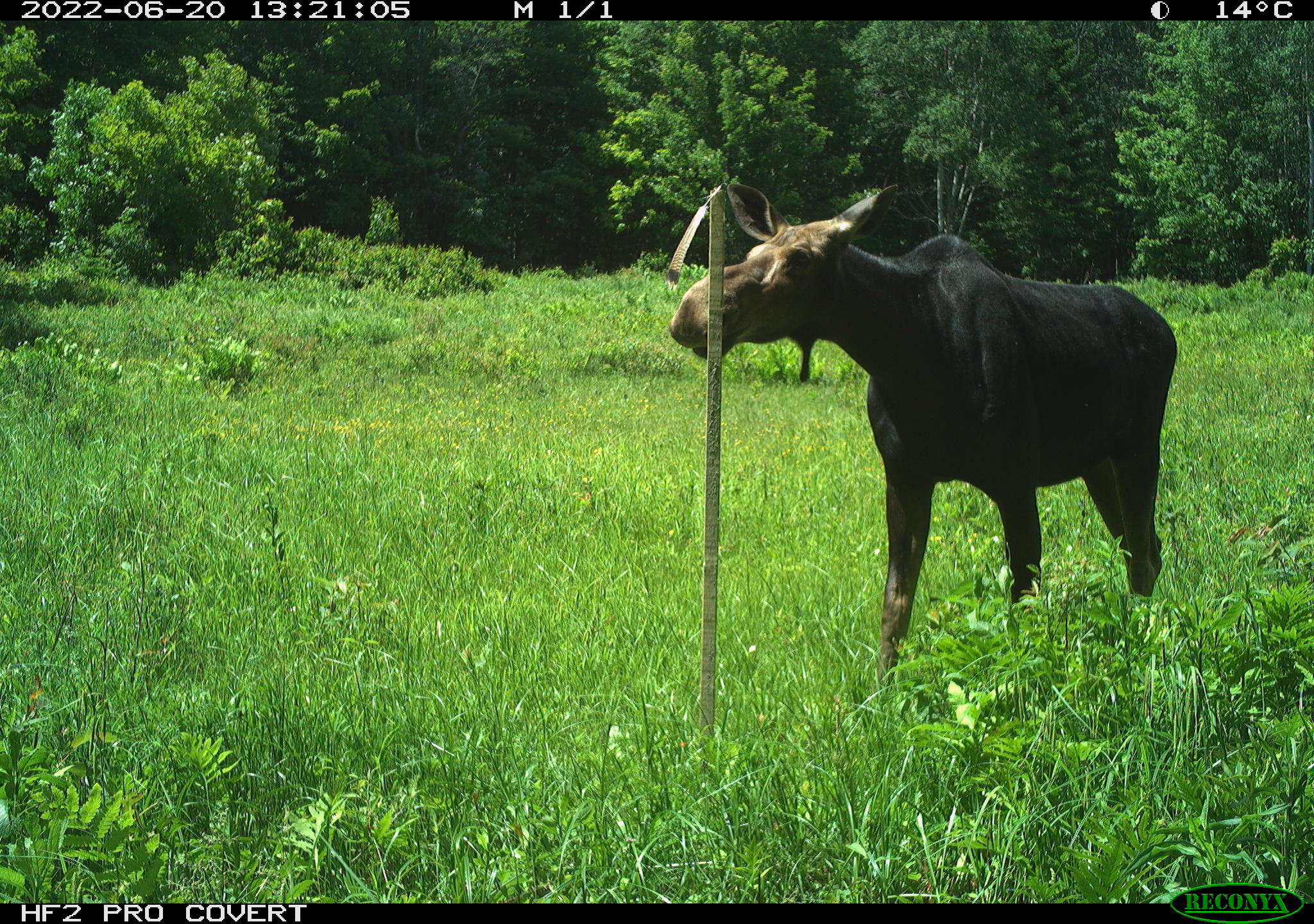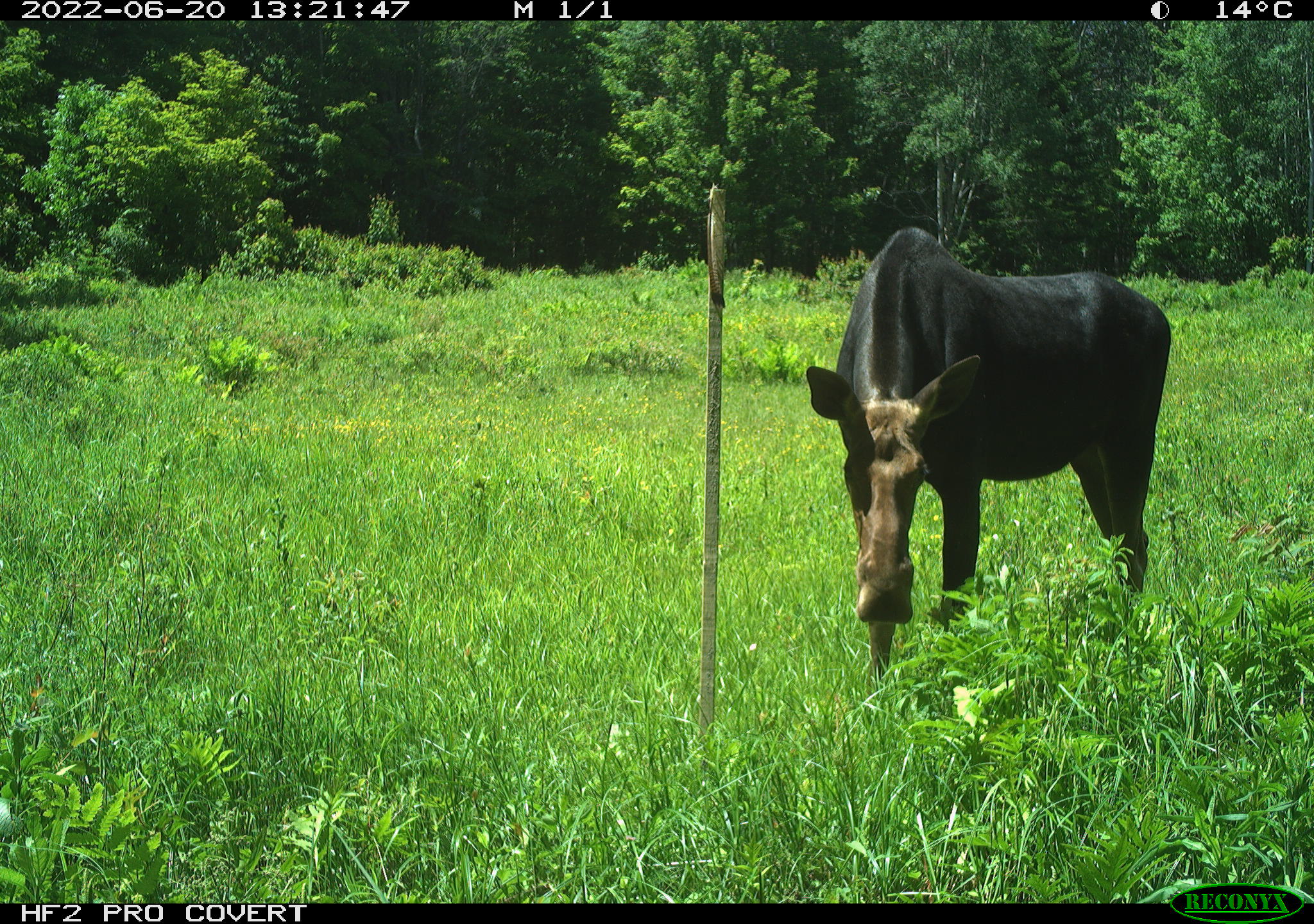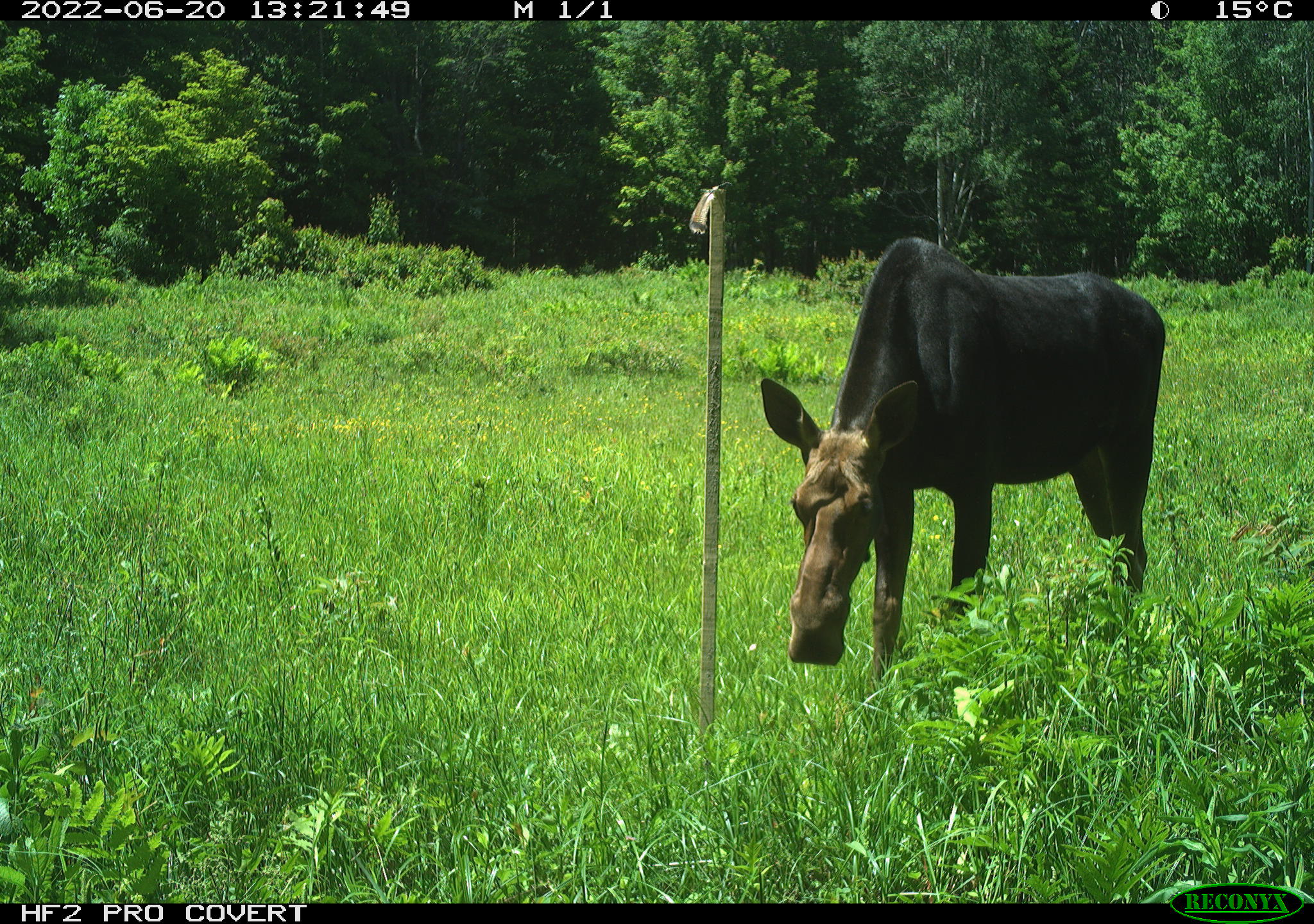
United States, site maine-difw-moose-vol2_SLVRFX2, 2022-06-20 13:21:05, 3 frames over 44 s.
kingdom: Animalia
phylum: Chordata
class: Mammalia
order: Artiodactyla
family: Cervidae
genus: Alces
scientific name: Alces alces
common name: moose